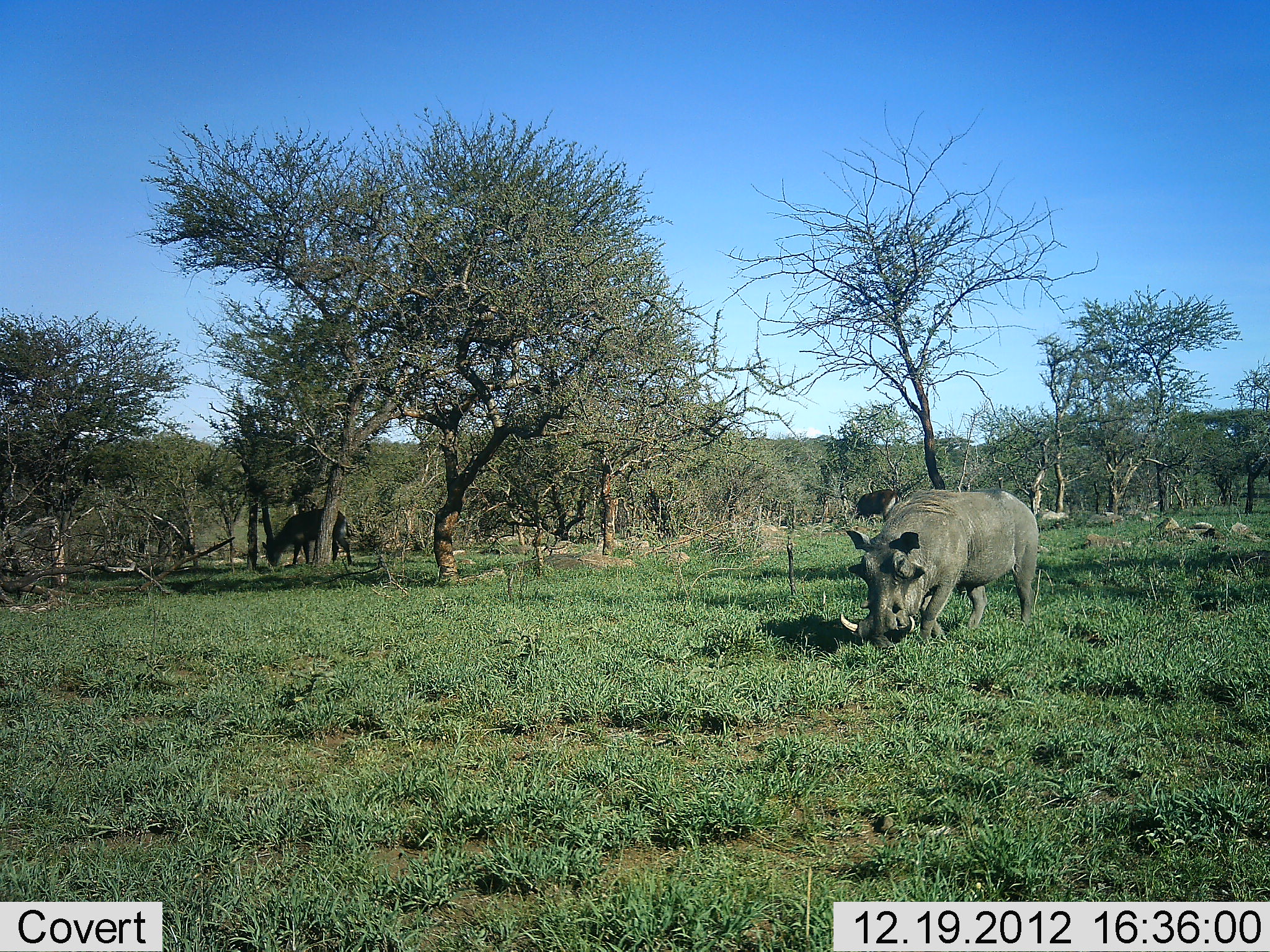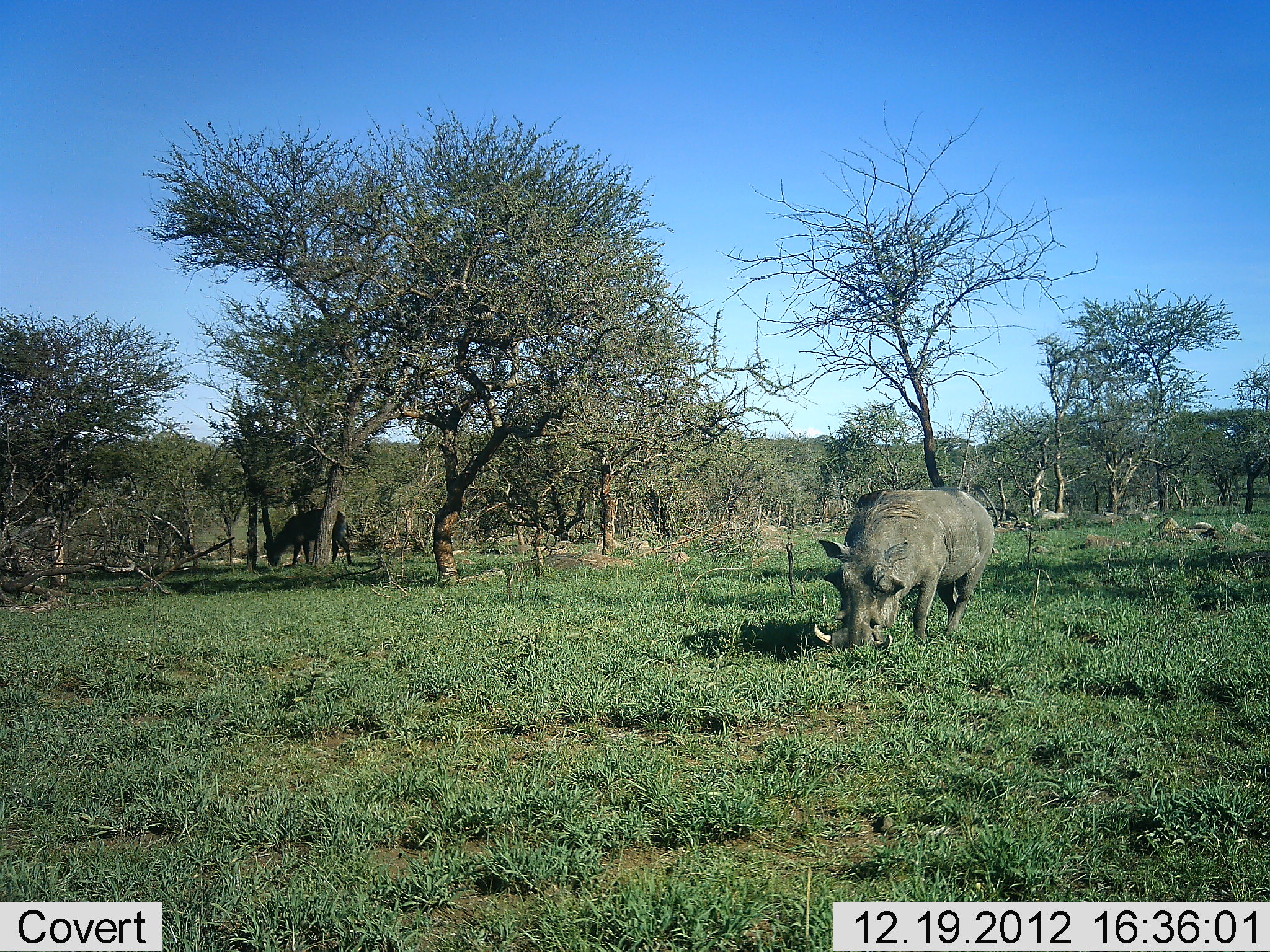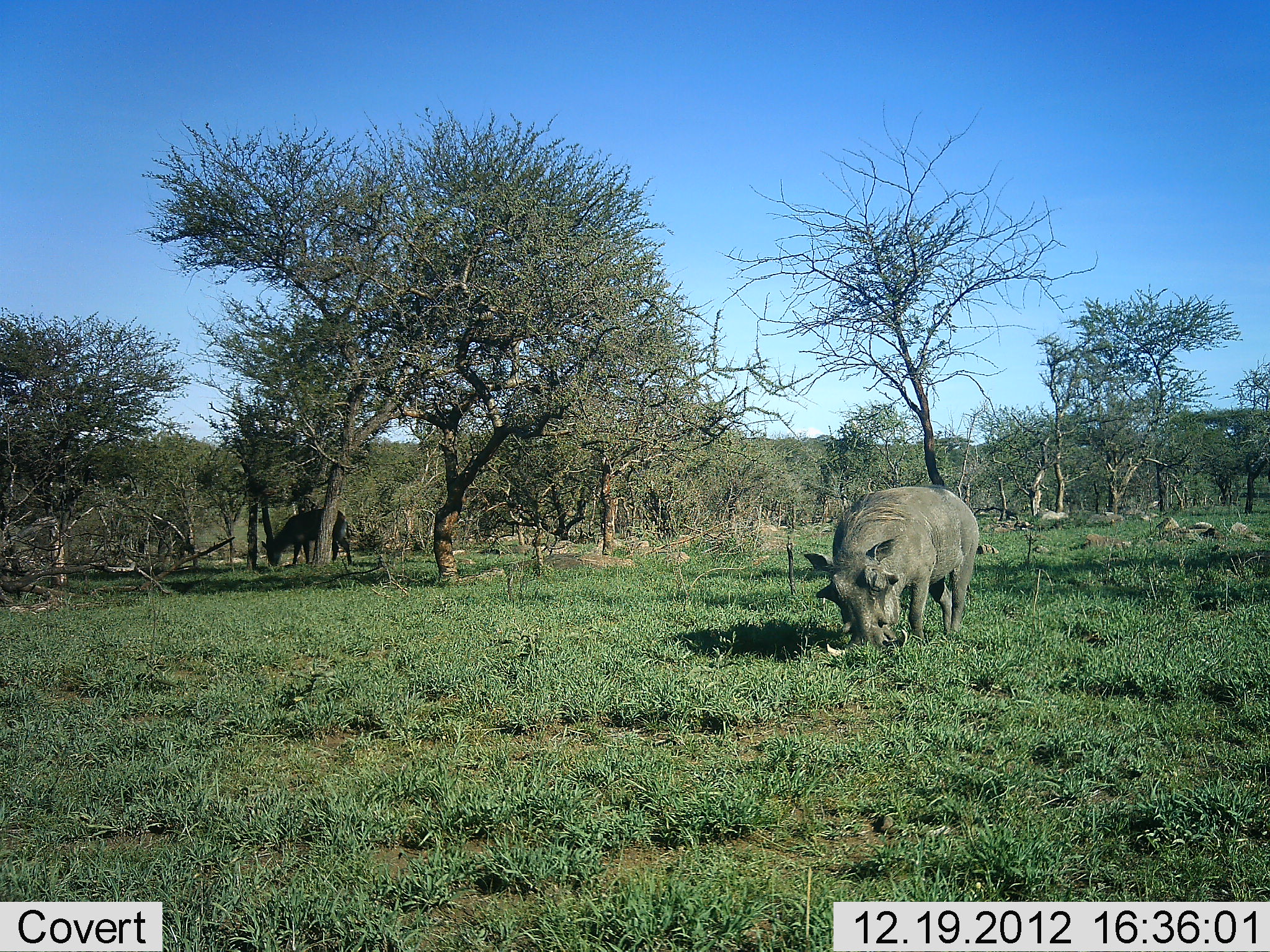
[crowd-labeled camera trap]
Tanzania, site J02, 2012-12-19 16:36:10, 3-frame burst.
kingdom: Animalia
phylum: Chordata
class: Mammalia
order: Artiodactyla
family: Suidae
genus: Phacochoerus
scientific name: Phacochoerus africanus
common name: warthog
Warthog (Phacochoerus africanus), count 1. Behavior (volunteer vote fractions): standing 10%, resting 0%, moving 28%, interacting 0%. Young present (vote fraction): 0%. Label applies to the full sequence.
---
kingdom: Animalia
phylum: Chordata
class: Mammalia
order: Artiodactyla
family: Bovidae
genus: Kobus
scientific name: Kobus ellipsiprymnus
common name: waterbuck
Waterbuck (Kobus ellipsiprymnus), count 1. Behavior (volunteer vote fractions): standing 40%, resting 0%, moving 0%, interacting 0%. Young present (vote fraction): 0%. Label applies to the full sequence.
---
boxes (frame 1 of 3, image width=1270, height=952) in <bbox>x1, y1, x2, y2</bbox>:
animal: <bbox>841, 486, 1041, 649</bbox>; <bbox>262, 506, 351, 568</bbox>; <bbox>118, 508, 196, 563</bbox>; <bbox>852, 489, 899, 524</bbox>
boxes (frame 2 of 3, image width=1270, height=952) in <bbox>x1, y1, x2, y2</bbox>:
animal: <bbox>809, 488, 995, 654</bbox>; <bbox>259, 506, 355, 575</bbox>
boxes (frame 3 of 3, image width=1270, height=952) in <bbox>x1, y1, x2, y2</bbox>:
animal: <bbox>802, 486, 981, 663</bbox>; <bbox>258, 509, 358, 568</bbox>